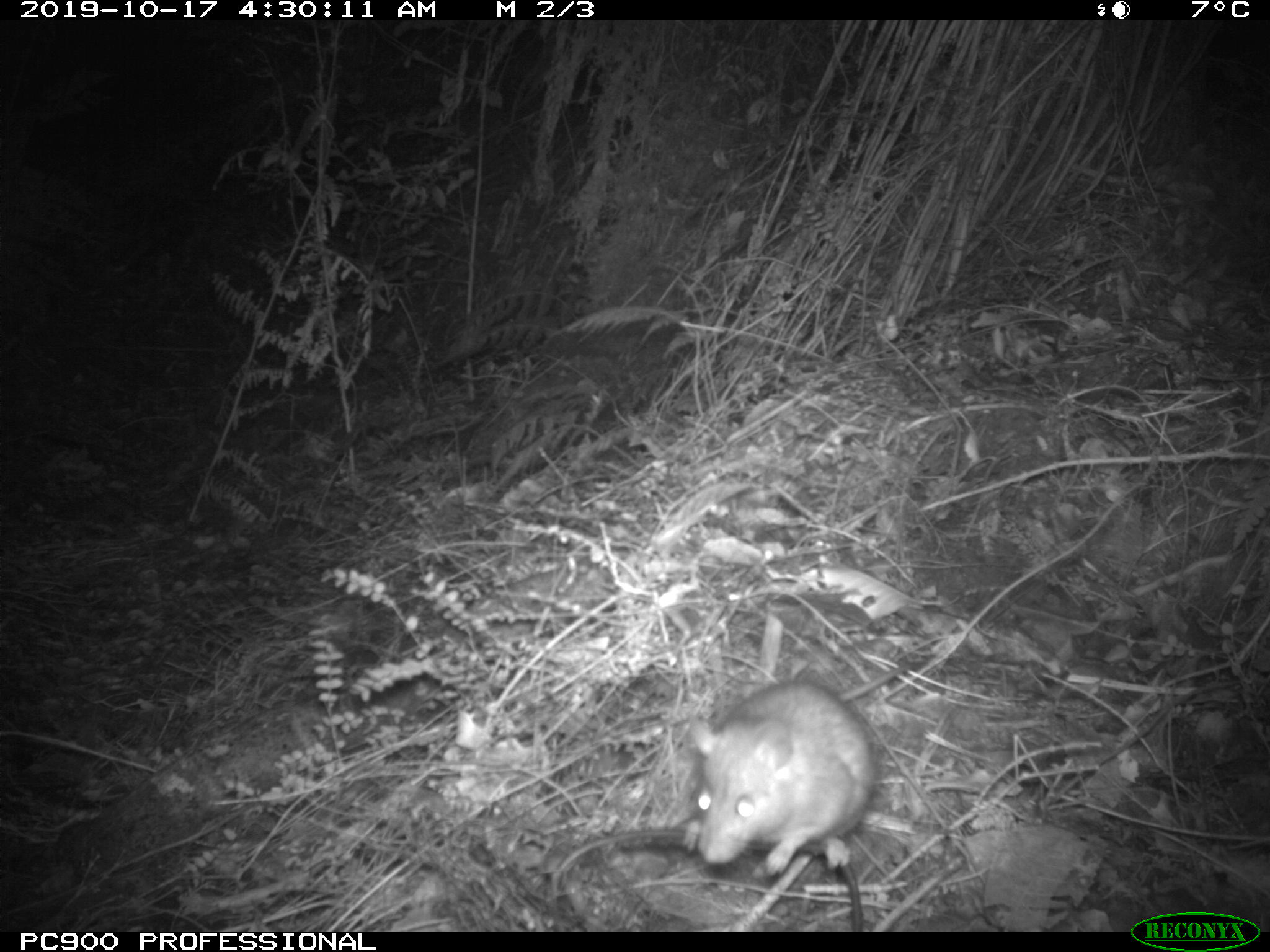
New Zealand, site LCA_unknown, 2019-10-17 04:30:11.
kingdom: Animalia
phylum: Chordata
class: Mammalia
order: Rodentia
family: Muridae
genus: Rattus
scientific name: Rattus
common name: rat